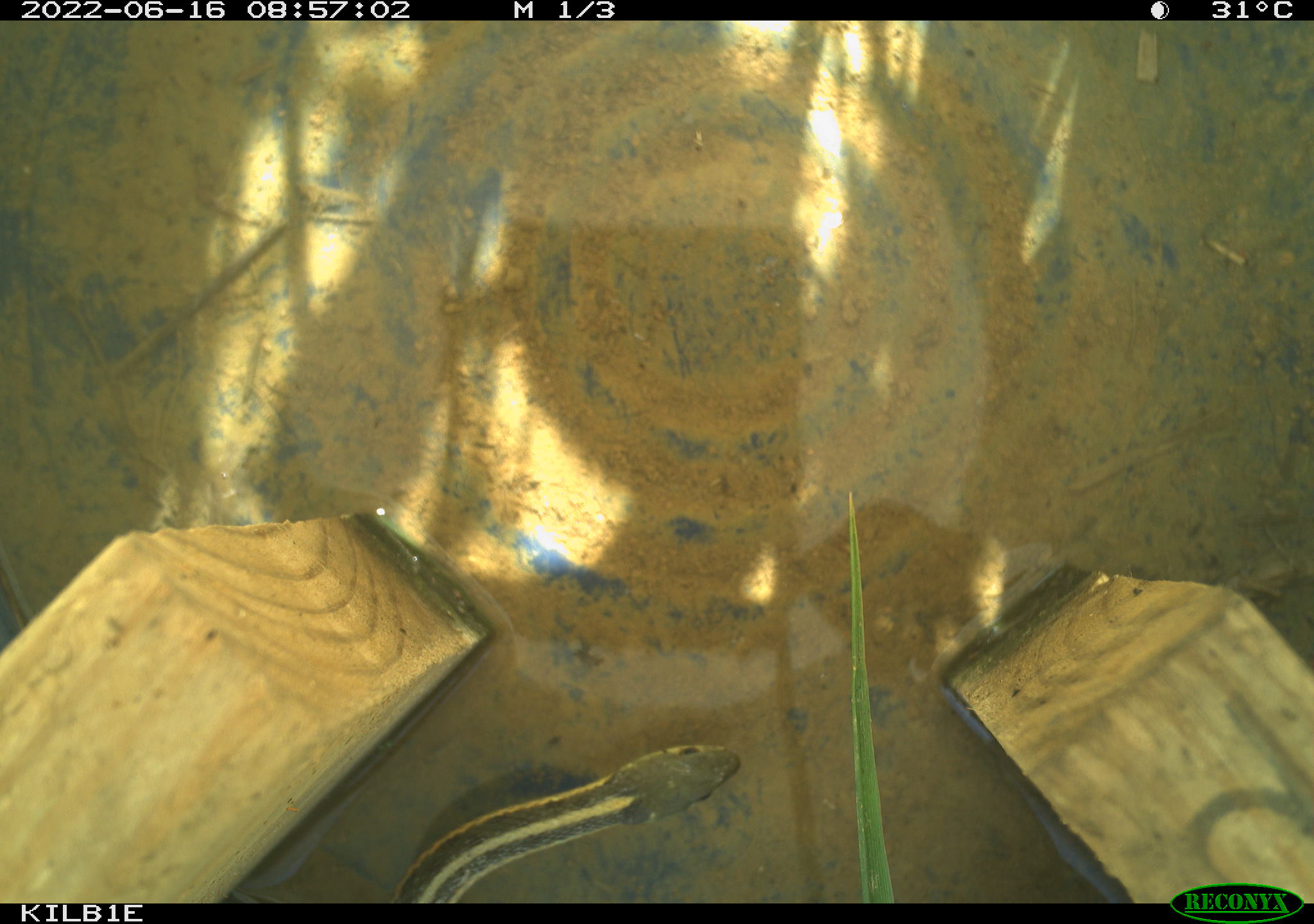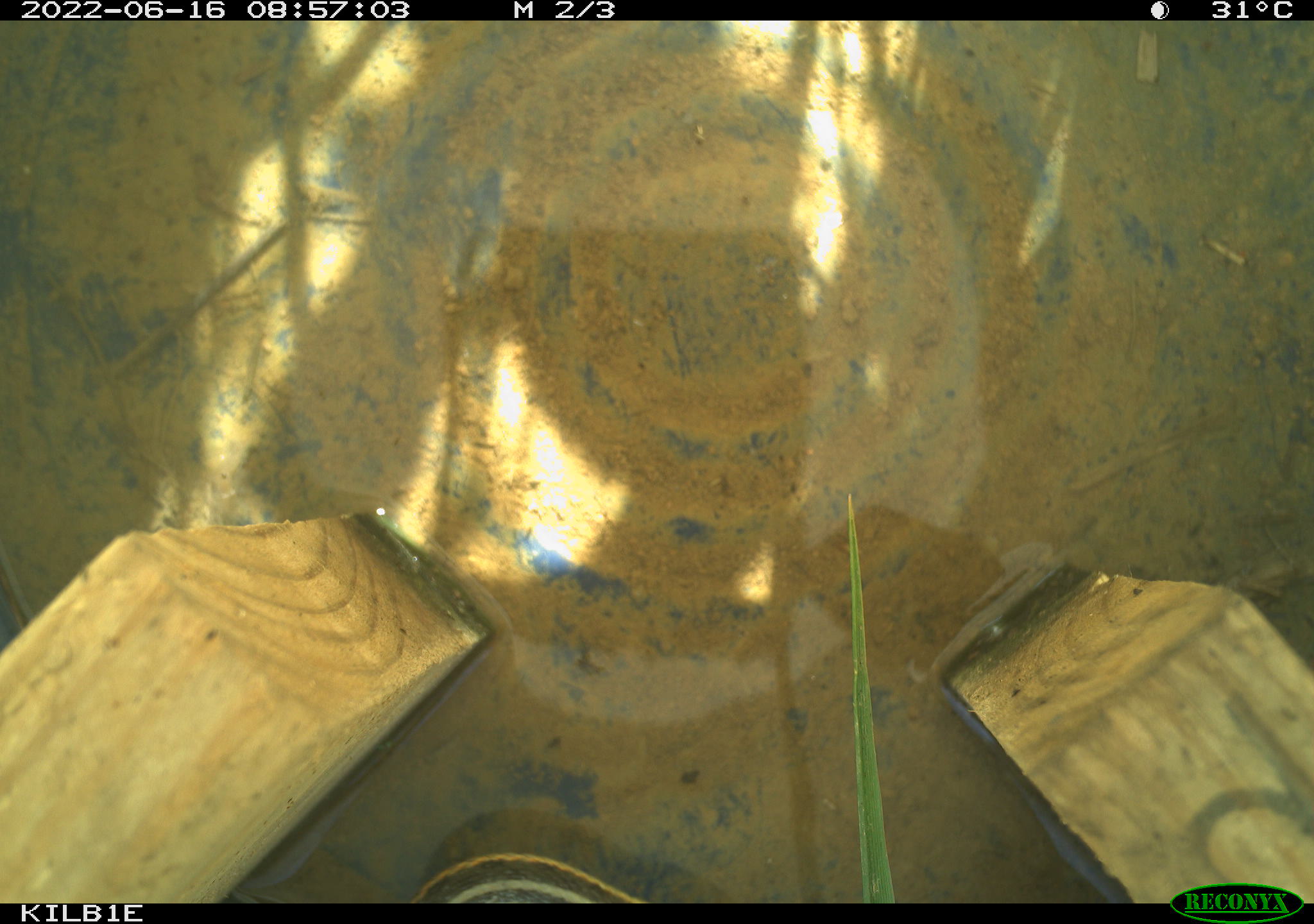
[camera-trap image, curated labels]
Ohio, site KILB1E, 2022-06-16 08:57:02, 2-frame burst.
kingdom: Animalia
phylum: Chordata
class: Reptilia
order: Squamata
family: Colubridae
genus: Thamnophis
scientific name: Thamnophis sirtalis sirtalis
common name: eastern gartersnake